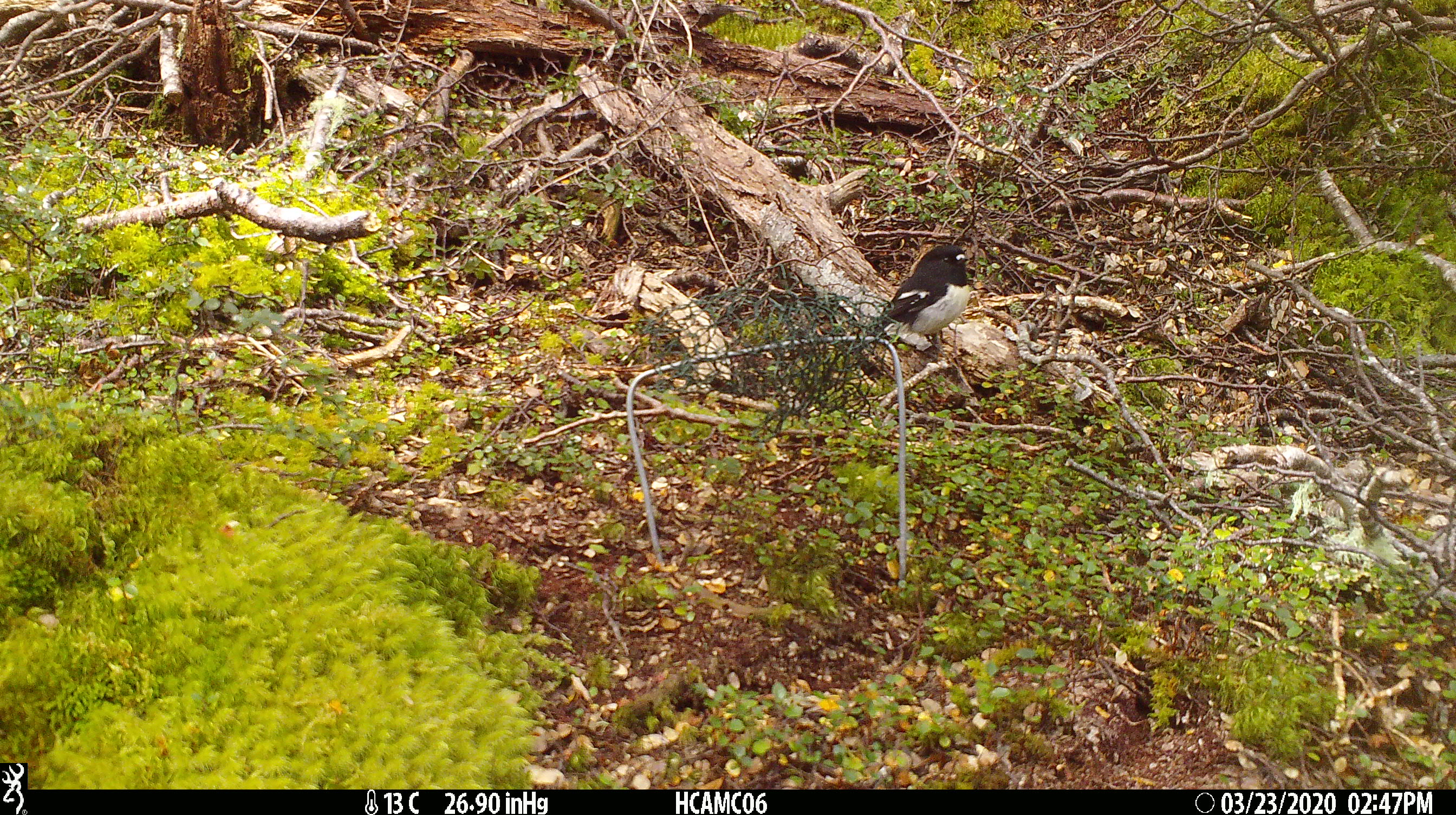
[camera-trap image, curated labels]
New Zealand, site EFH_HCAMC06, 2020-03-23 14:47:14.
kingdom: Animalia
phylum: Chordata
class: Aves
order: Passeriformes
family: Petroicidae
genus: Petroica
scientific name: Petroica macrocephala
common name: tomtit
Tomtit (Petroica macrocephala).